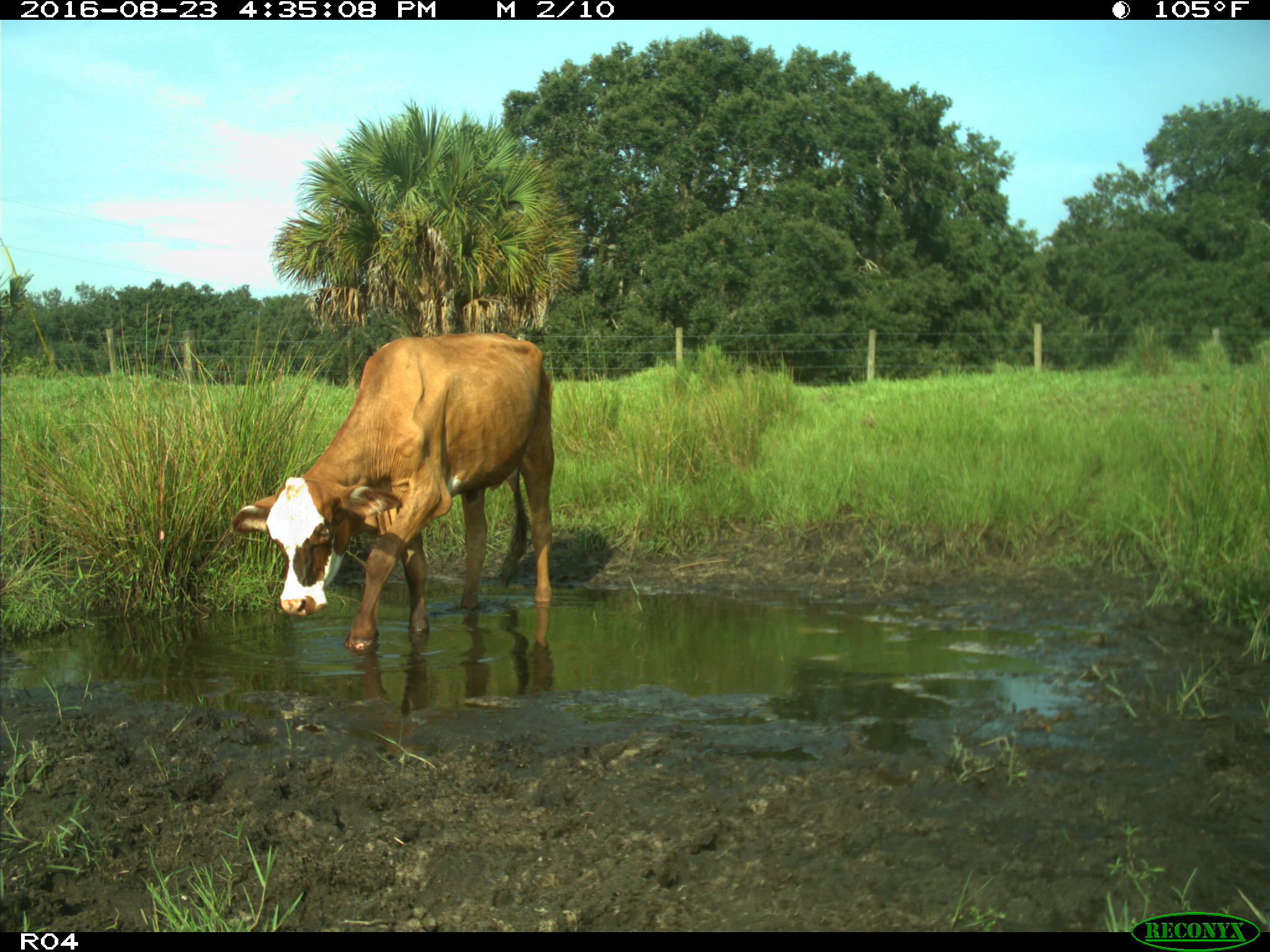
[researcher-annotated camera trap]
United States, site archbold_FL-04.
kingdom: Animalia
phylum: Chordata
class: Mammalia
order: Artiodactyla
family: Bovidae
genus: Bos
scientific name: Bos taurus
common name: domestic cow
Bos taurus (domestic cow).